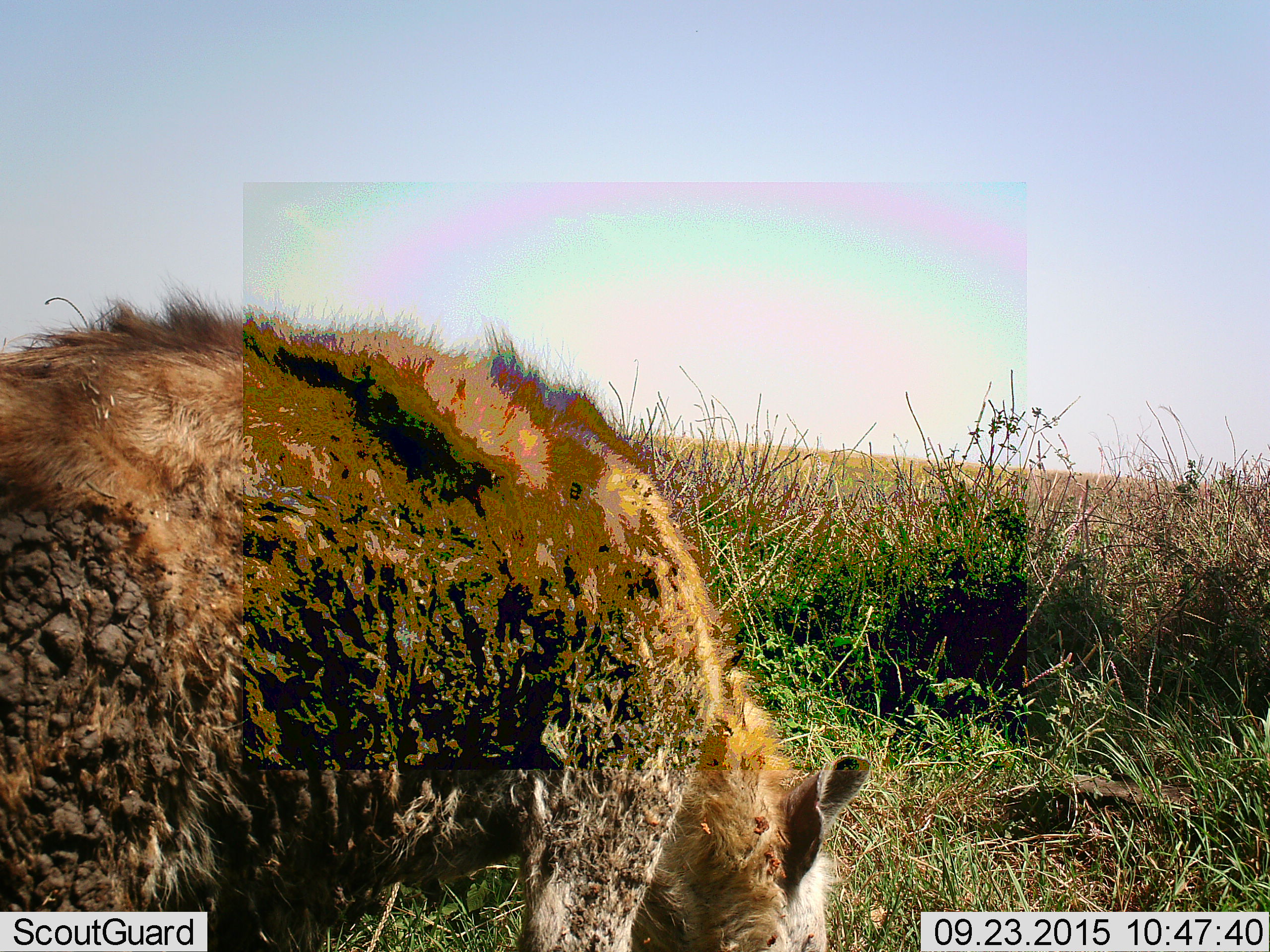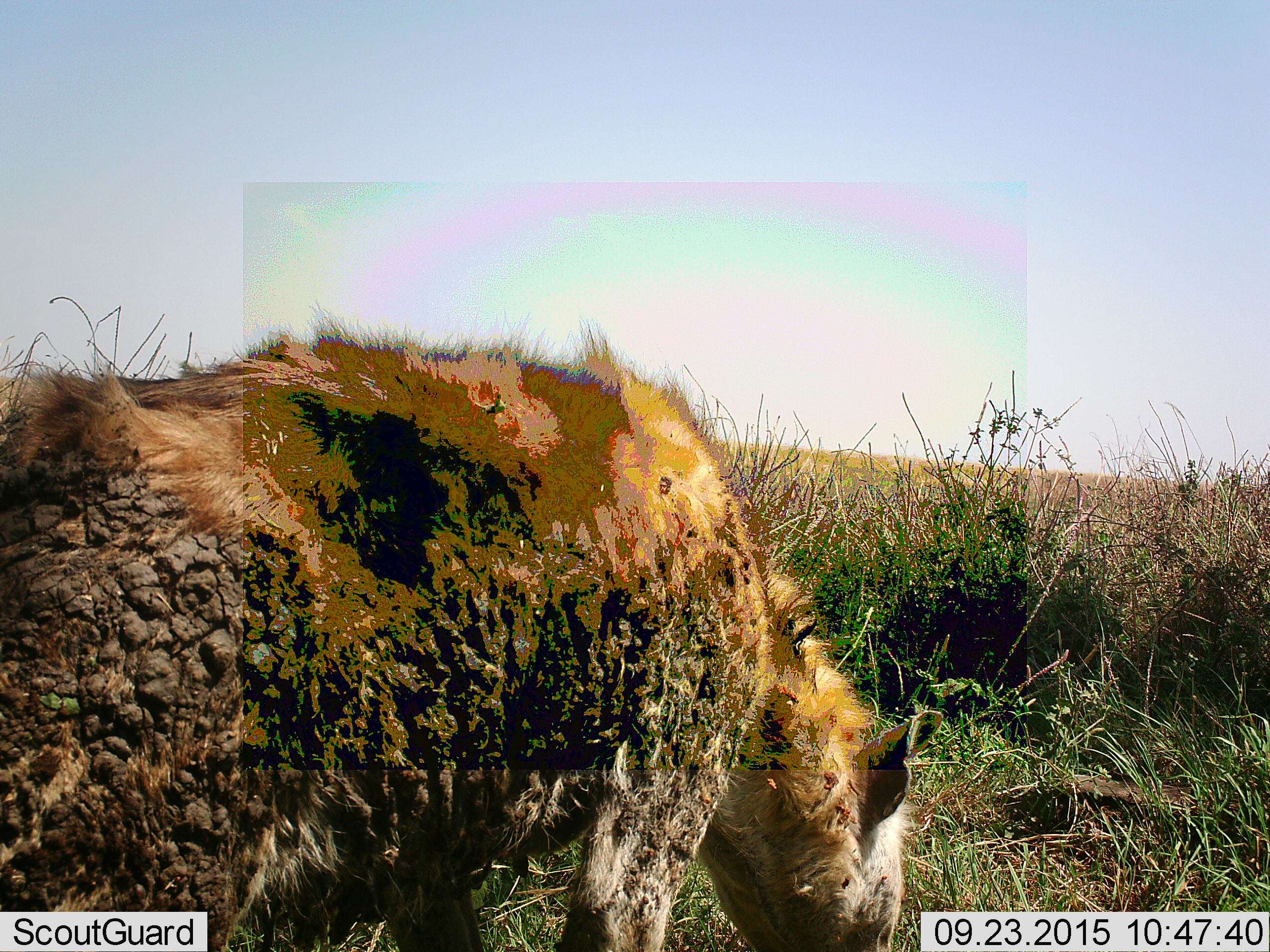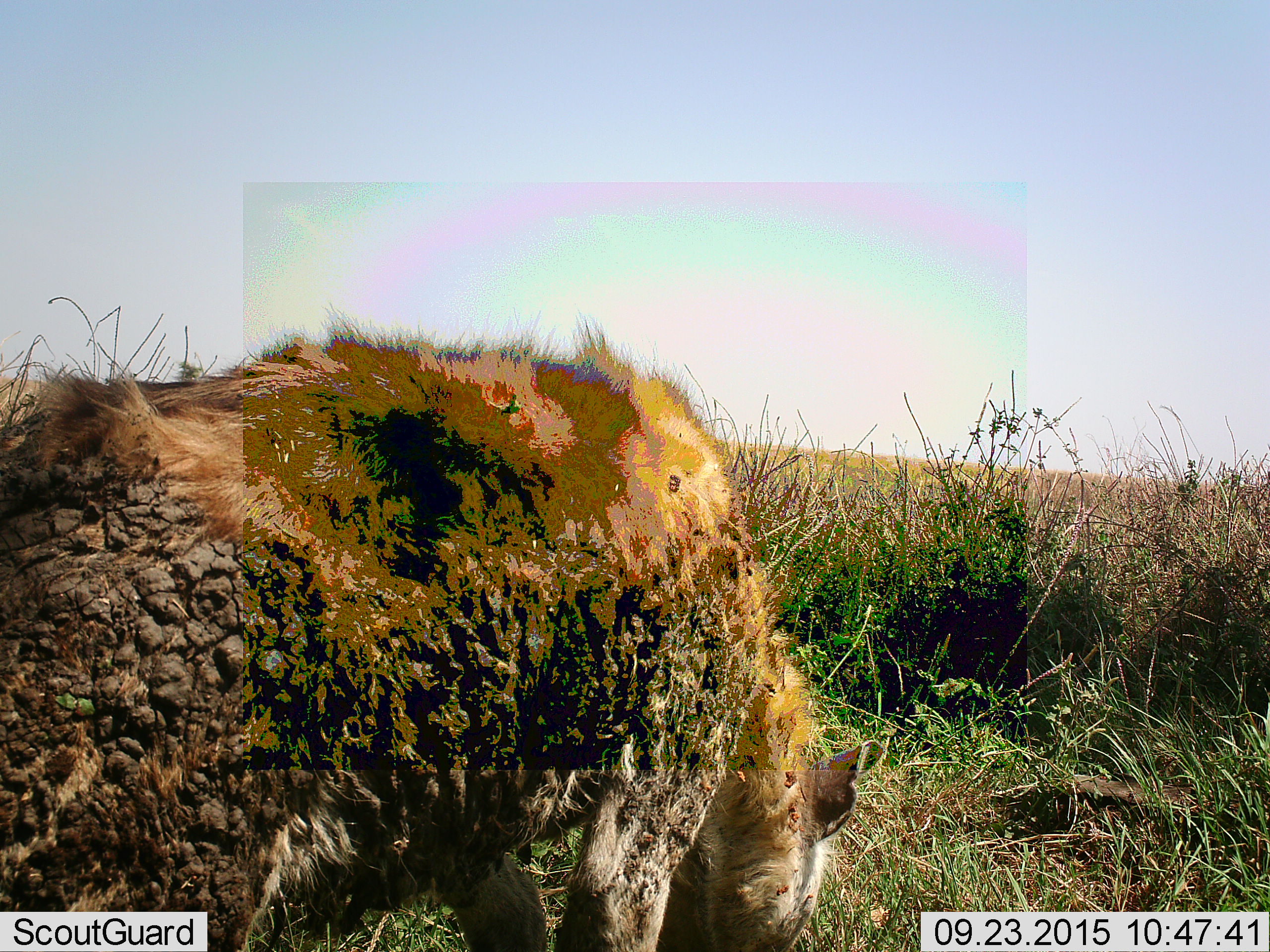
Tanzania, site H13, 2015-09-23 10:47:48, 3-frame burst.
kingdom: Animalia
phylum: Chordata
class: Mammalia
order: Carnivora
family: Hyaenidae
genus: Crocuta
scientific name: Crocuta crocuta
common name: spotted hyena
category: hyenaspotted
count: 1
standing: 0%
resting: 0%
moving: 50%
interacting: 0%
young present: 0%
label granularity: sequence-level